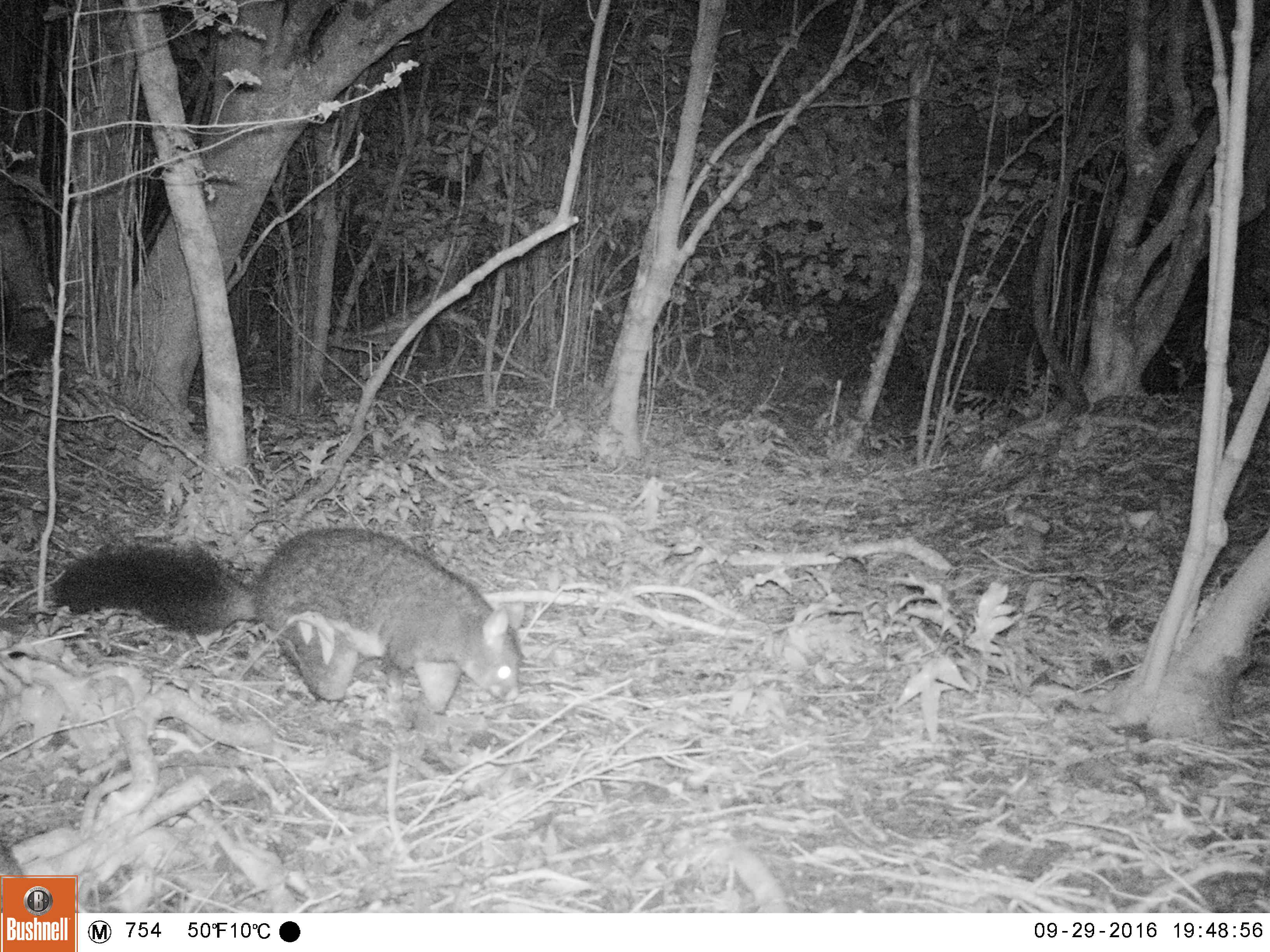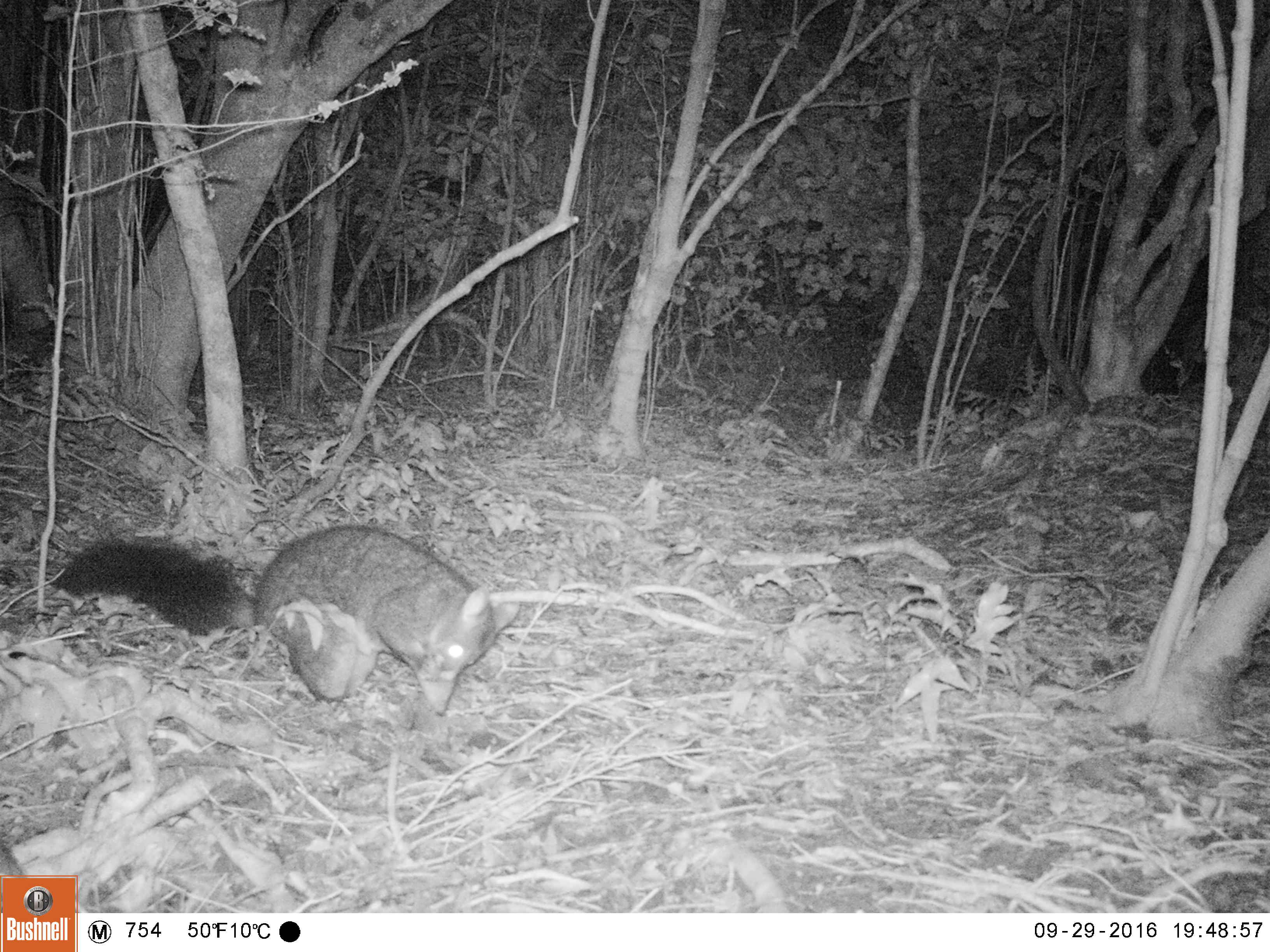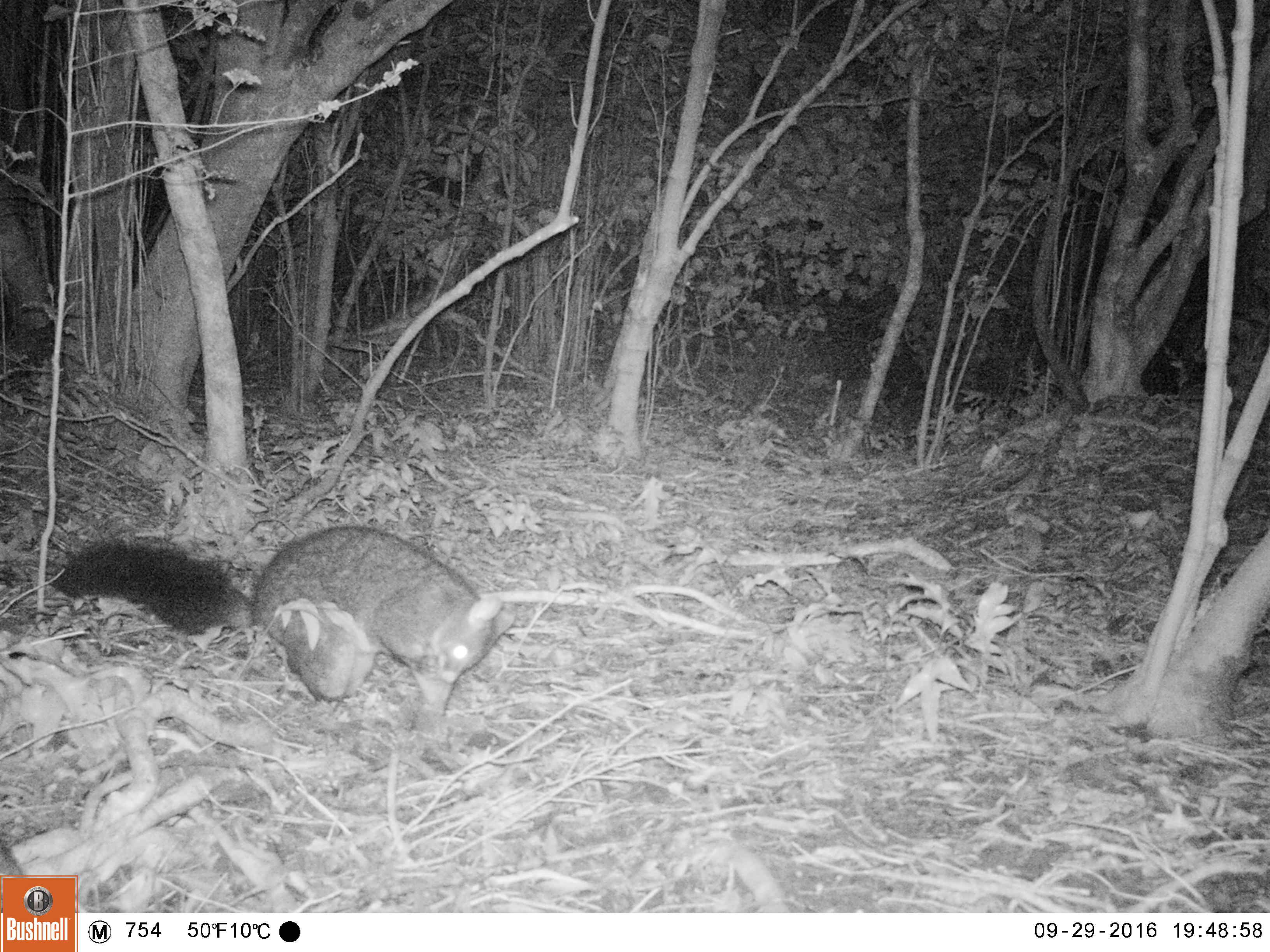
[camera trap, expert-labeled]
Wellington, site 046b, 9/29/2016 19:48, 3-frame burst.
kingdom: Animalia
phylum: Chordata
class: Mammalia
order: Didelphimorphia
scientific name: Didelphimorphia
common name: possum